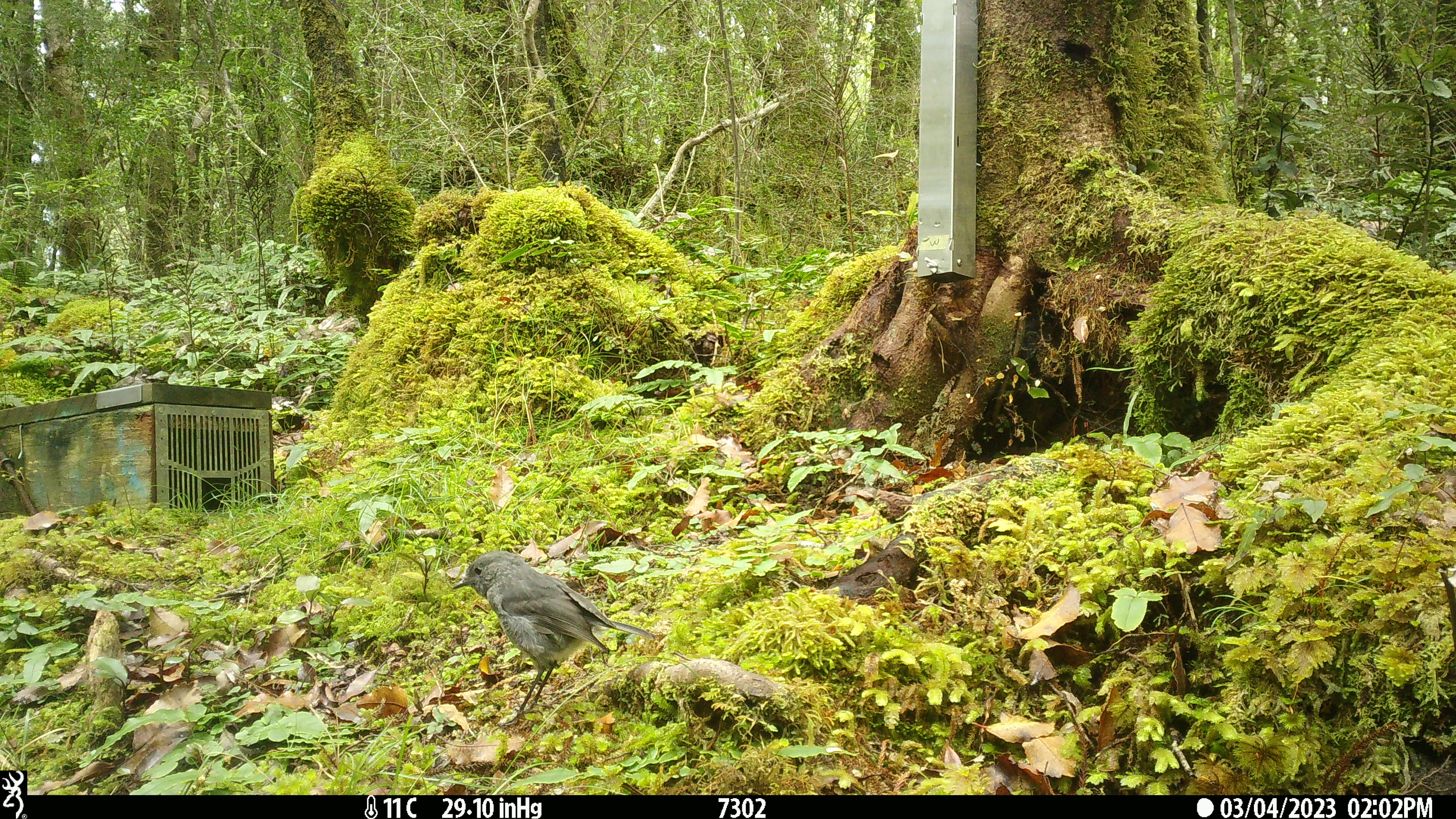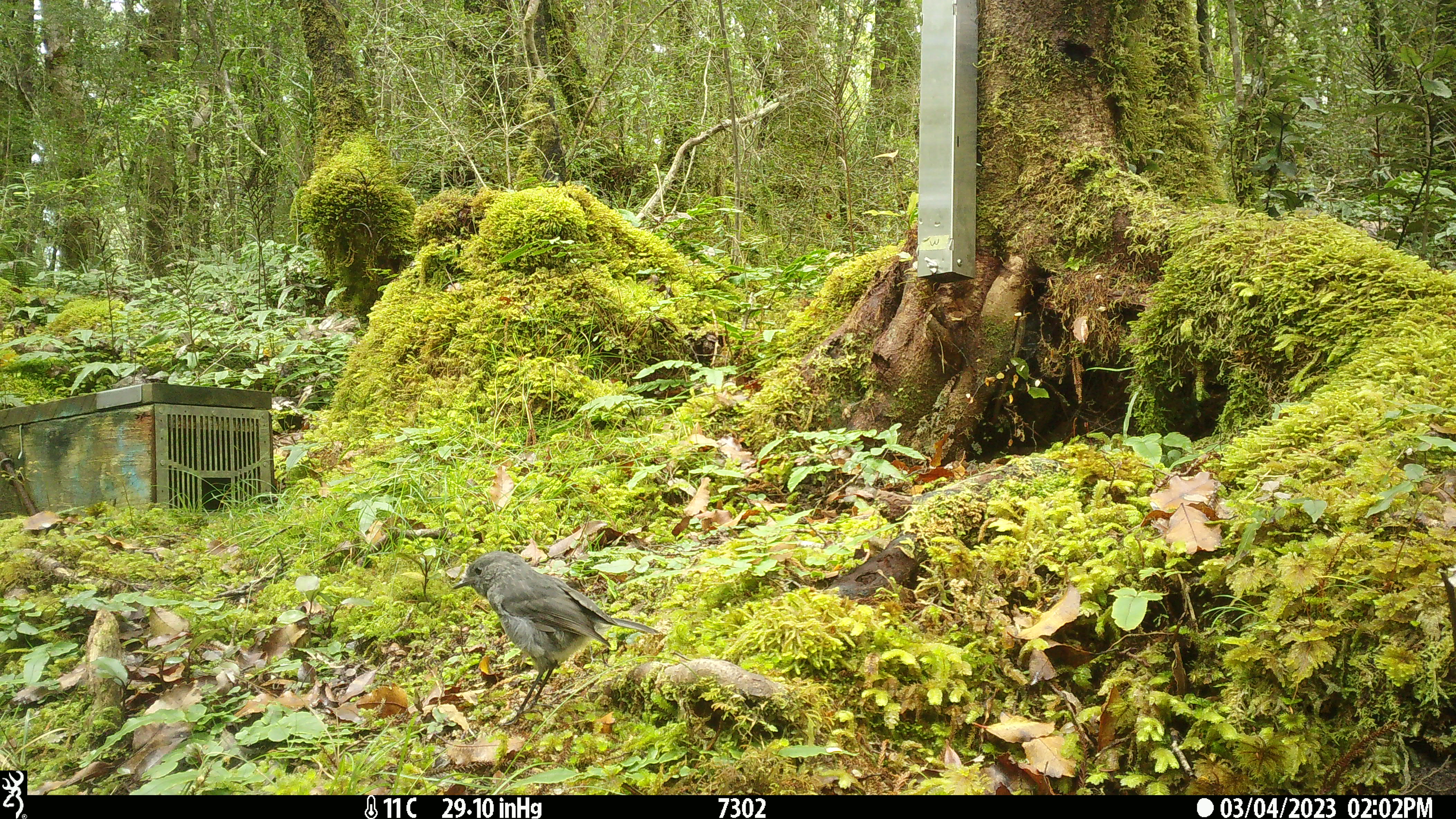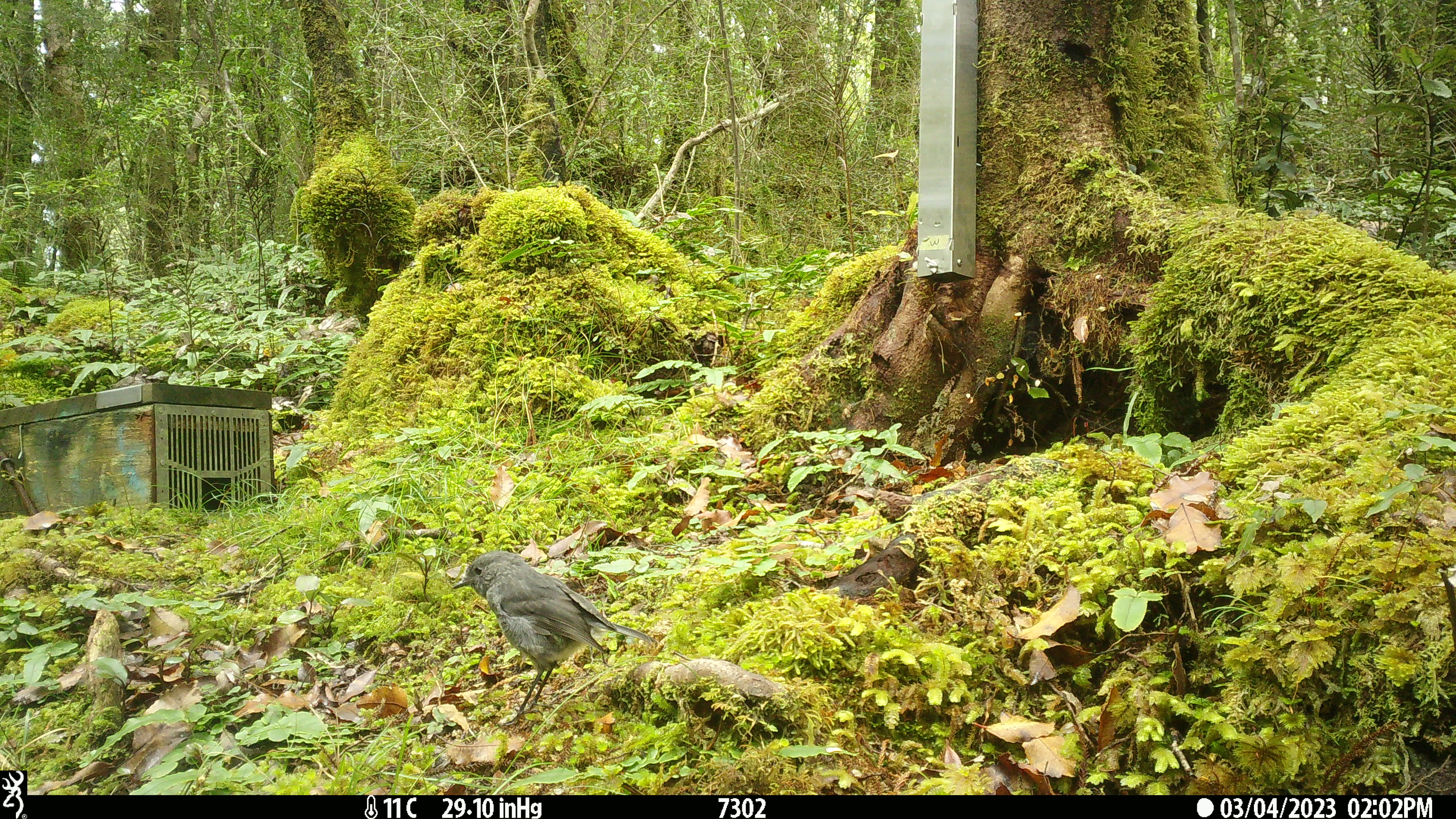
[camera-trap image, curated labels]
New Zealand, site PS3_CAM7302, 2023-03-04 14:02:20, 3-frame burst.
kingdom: Animalia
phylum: Chordata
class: Aves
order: Passeriformes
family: Petroicidae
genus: Petroica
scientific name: Petroica australis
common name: new zealand robin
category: robin